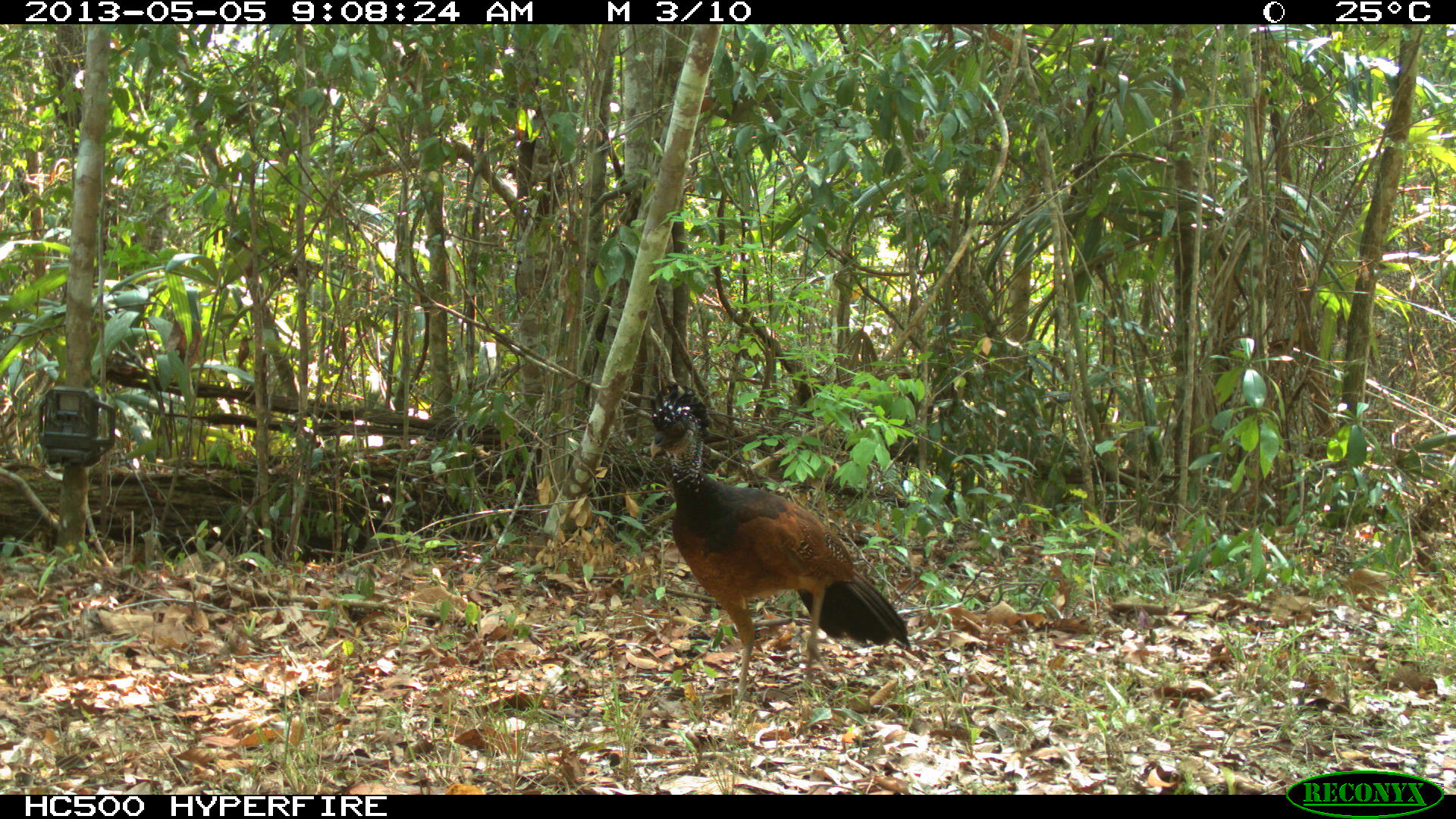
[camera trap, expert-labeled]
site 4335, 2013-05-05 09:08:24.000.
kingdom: Animalia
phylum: Chordata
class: Aves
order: Galliformes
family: Cracidae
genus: Crax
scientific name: Crax rubra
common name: great curassow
Crax rubra (great curassow), count 1, sex female.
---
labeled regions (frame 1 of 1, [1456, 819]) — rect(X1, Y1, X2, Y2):
crax rubra: rect(647, 382, 911, 728)